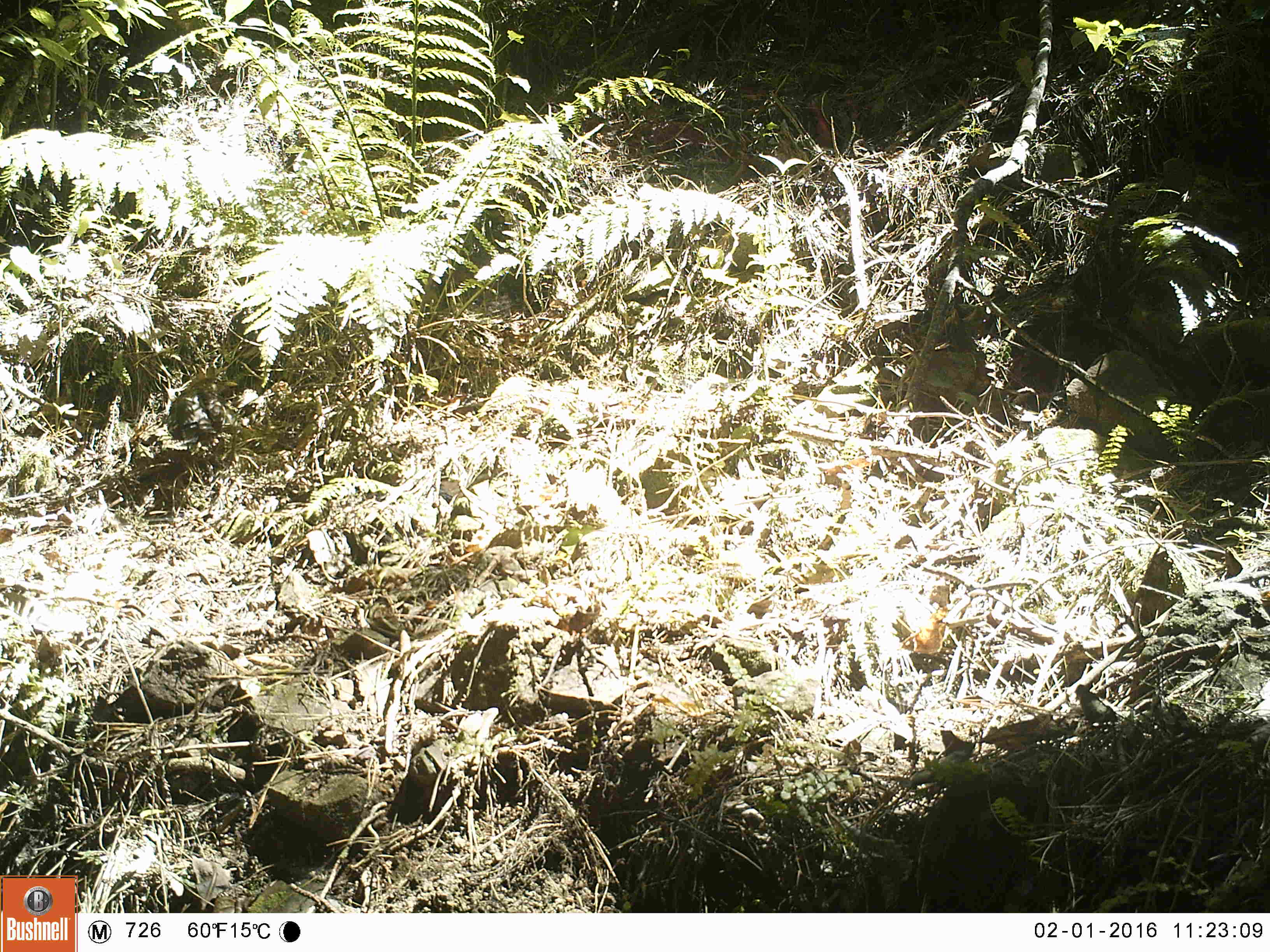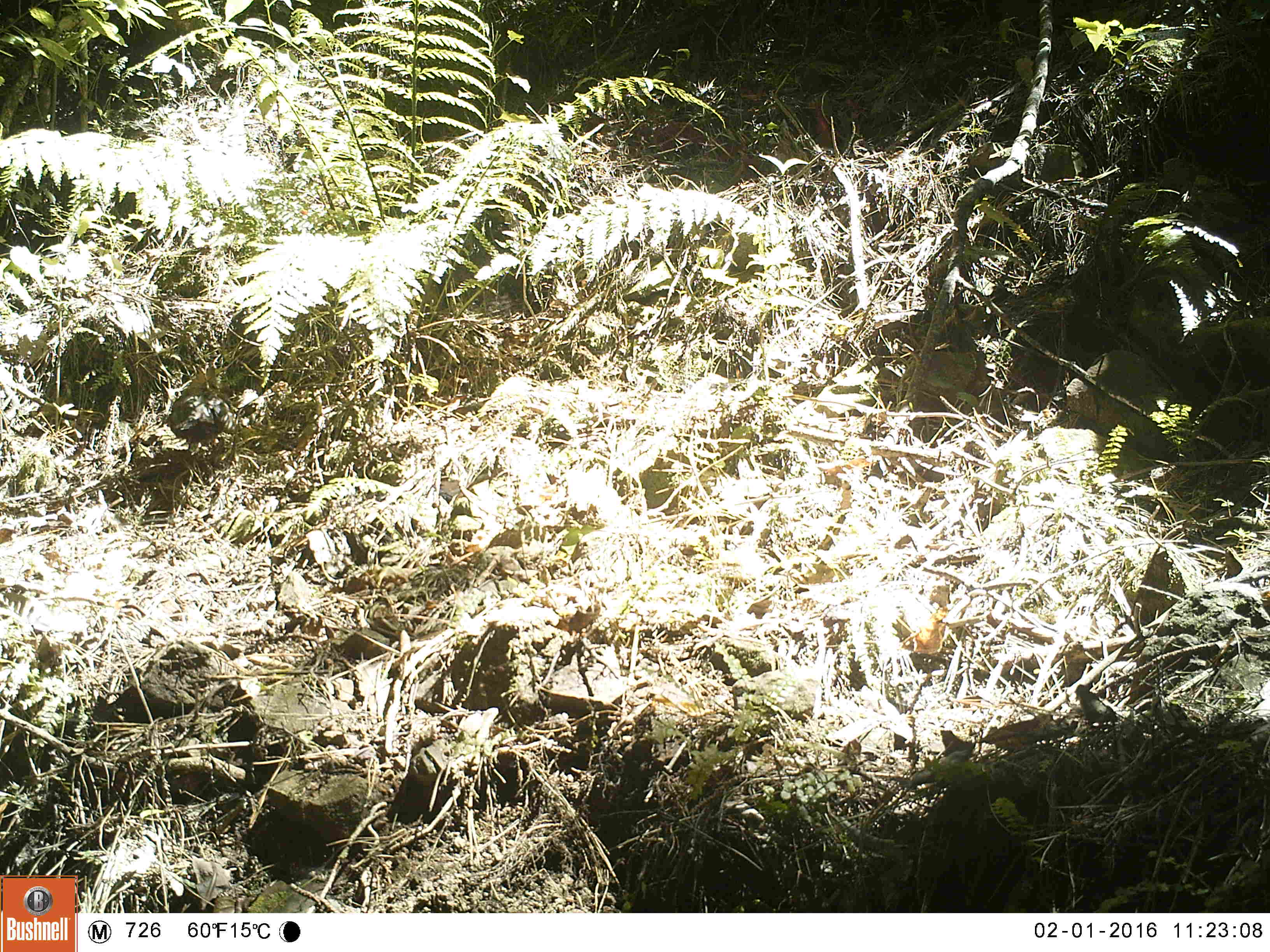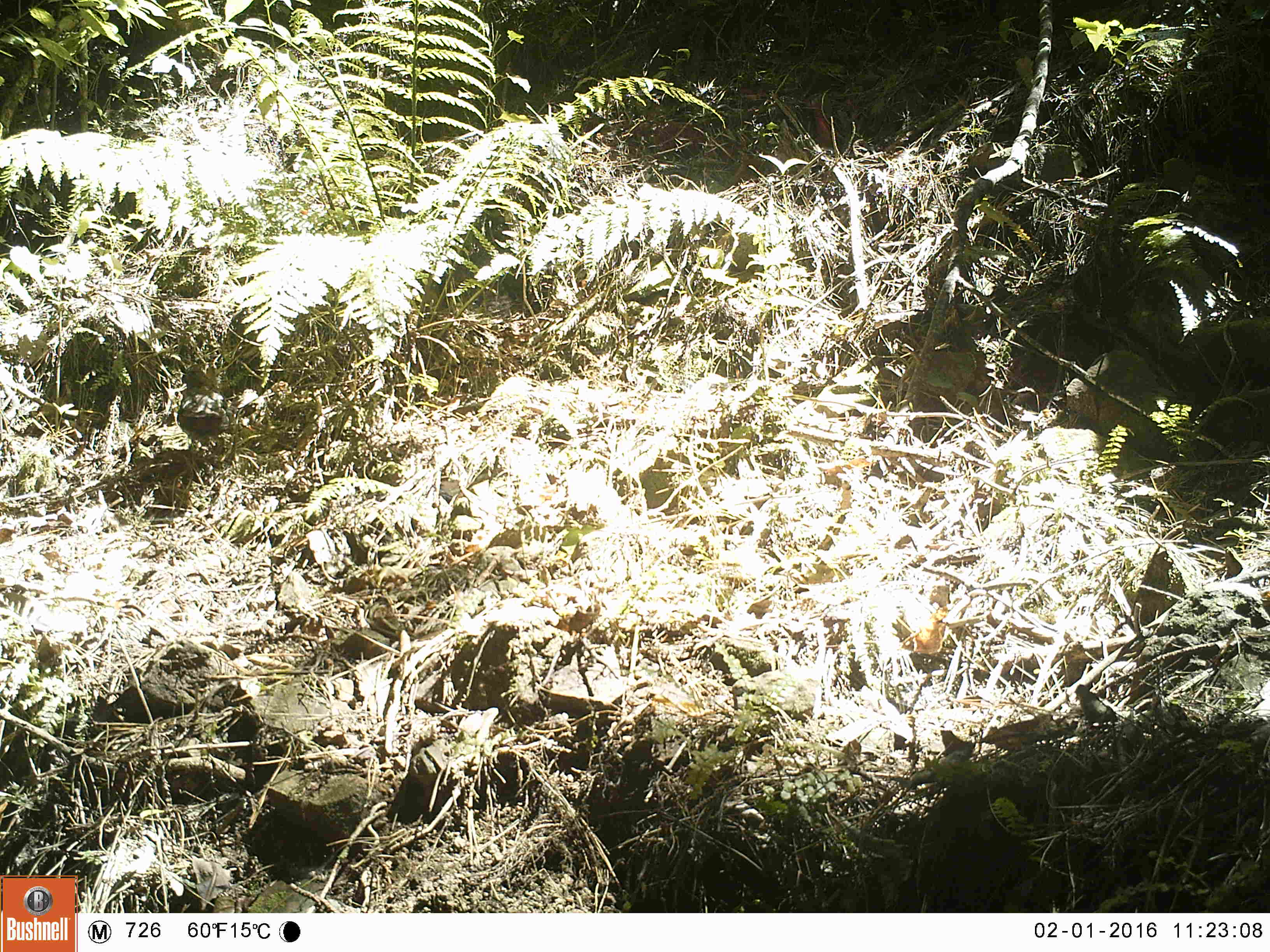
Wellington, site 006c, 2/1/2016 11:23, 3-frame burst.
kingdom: Animalia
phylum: Chordata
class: Aves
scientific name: Aves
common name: bird